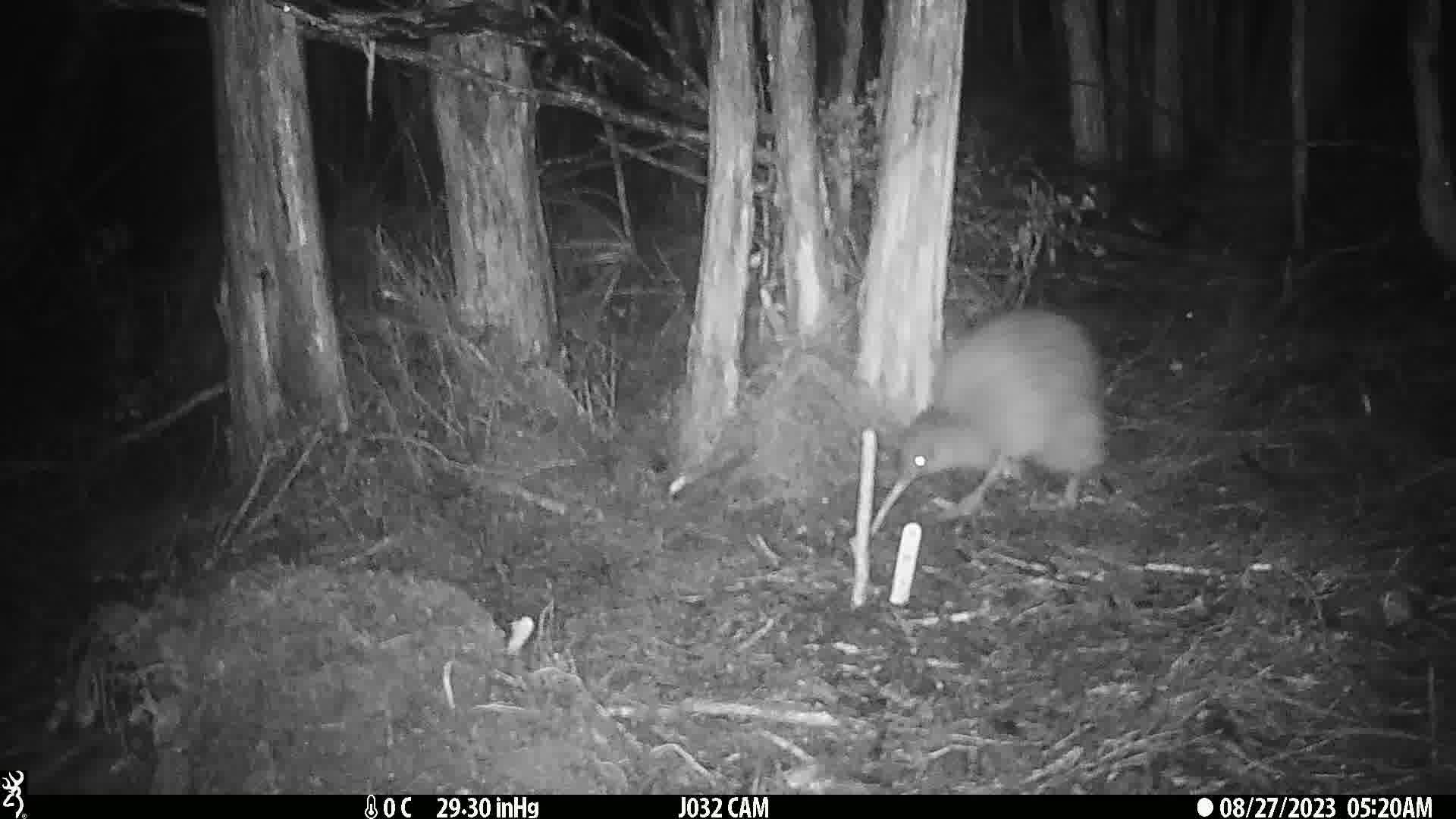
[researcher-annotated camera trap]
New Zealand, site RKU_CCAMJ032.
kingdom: Animalia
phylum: Chordata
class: Aves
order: Apterygiformes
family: Apterygidae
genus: Apteryx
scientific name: Apteryx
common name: kiwi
Kiwi (Apteryx).